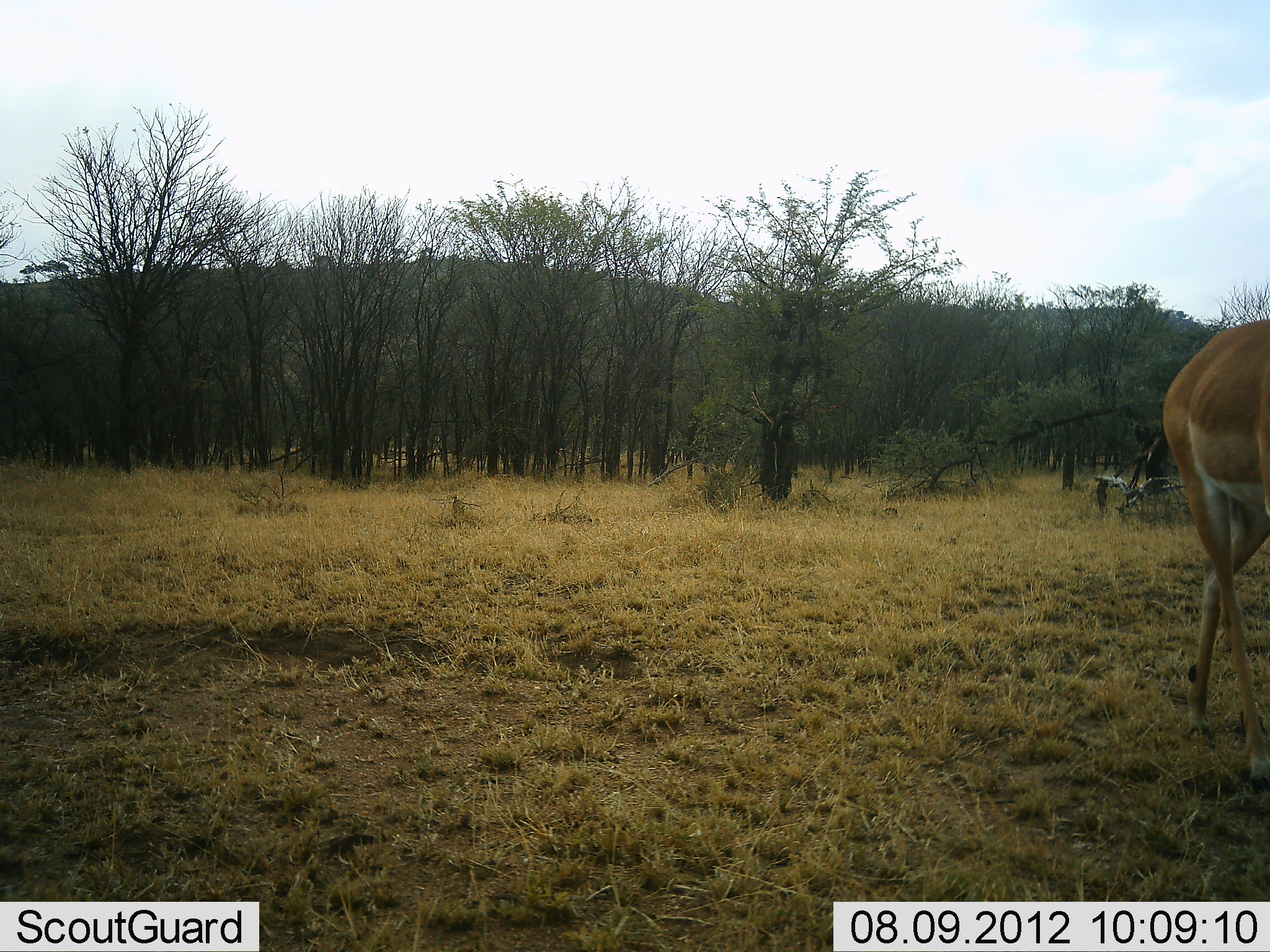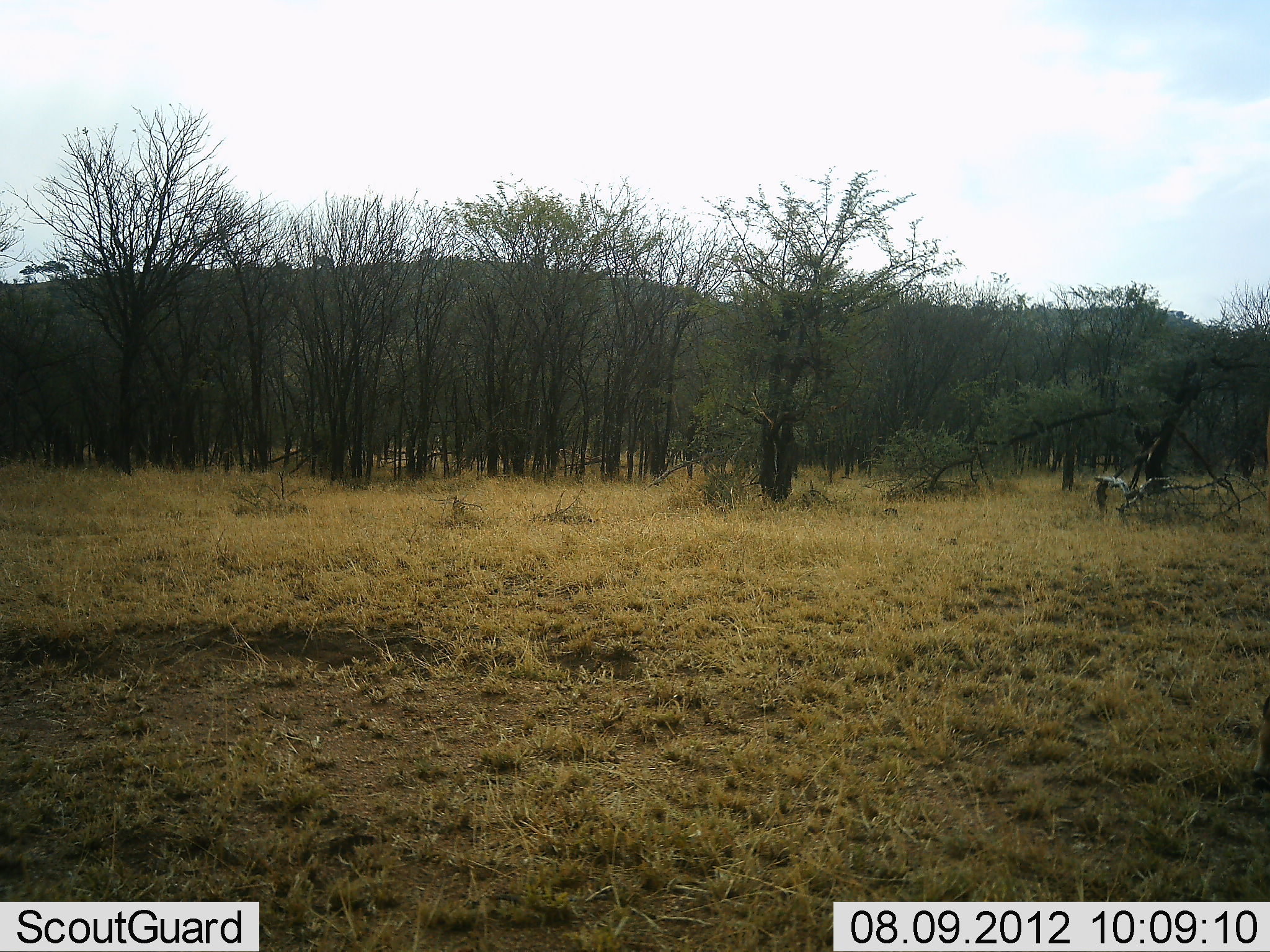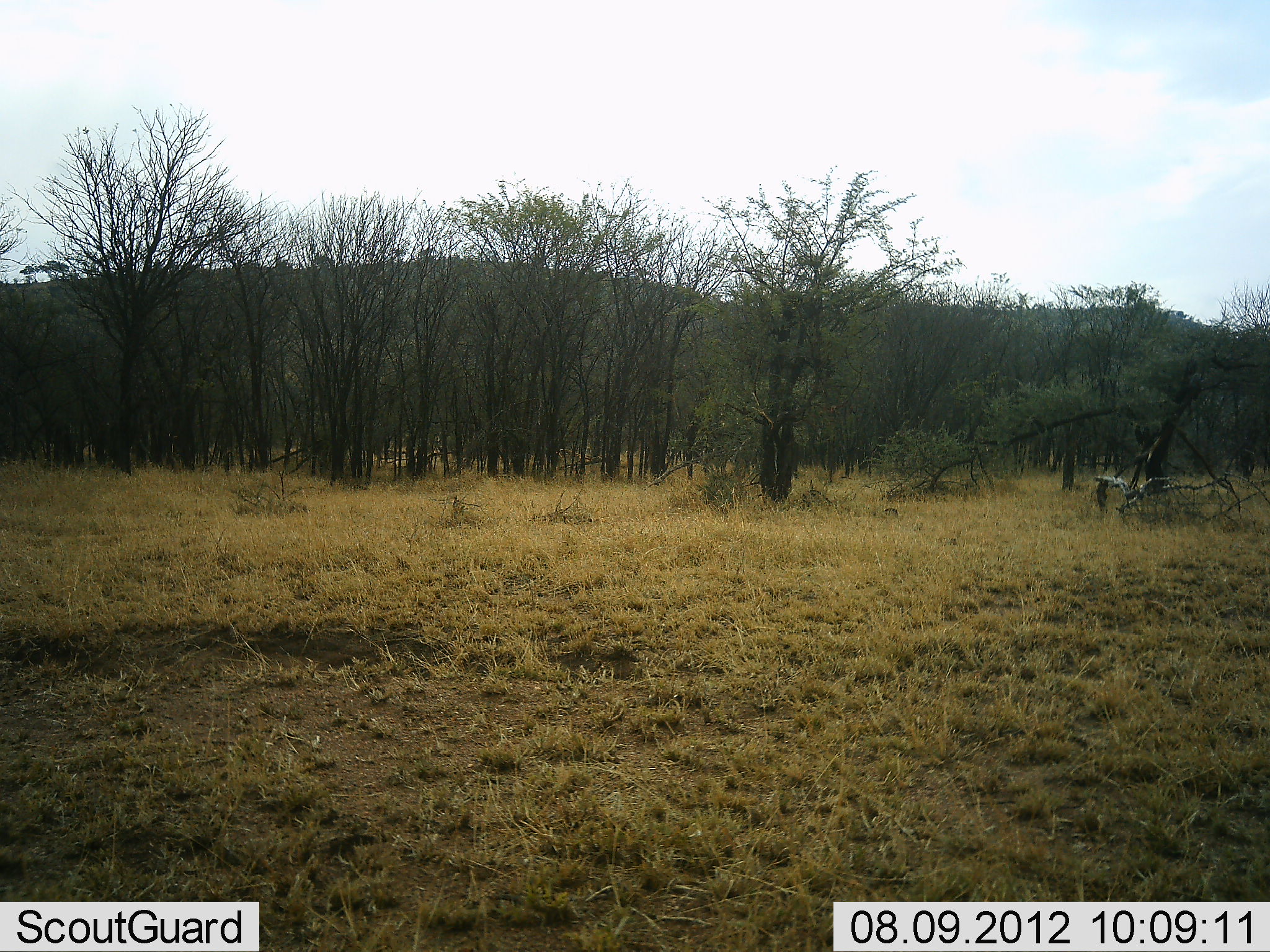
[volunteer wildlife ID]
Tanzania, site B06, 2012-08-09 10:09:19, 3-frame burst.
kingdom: Animalia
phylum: Chordata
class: Mammalia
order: Artiodactyla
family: Bovidae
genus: Aepyceros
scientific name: Aepyceros melampus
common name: impala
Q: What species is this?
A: Impala (Aepyceros melampus).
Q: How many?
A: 1.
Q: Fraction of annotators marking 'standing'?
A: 0%.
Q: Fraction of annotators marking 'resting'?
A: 0%.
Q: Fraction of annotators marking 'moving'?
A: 100%.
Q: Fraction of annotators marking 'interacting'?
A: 0%.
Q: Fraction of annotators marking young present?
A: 0%.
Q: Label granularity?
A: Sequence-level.